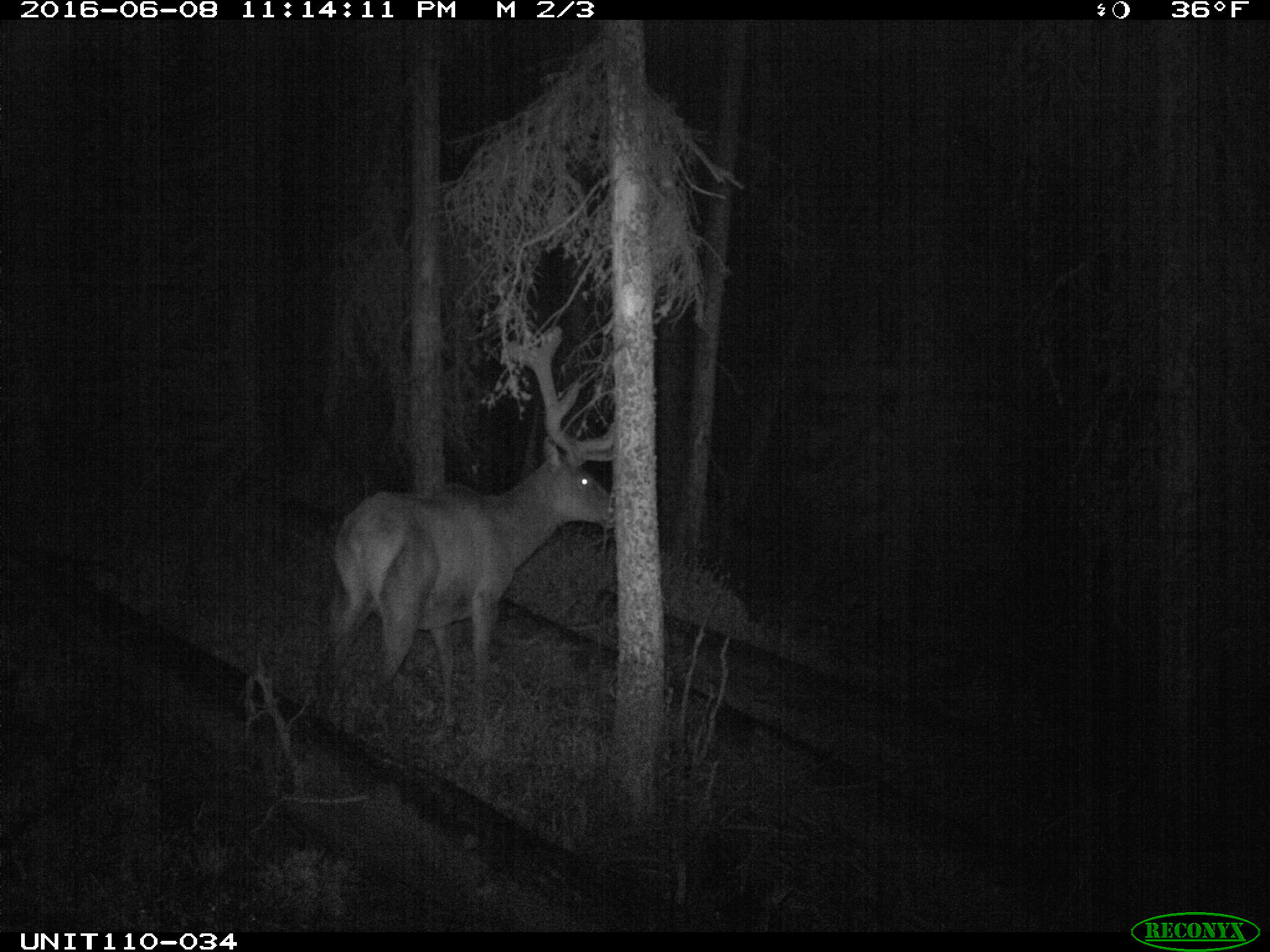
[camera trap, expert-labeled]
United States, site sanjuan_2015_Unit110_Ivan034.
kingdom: Animalia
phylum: Chordata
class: Mammalia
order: Artiodactyla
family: Cervidae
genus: Cervus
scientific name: Cervus elaphus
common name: red deer